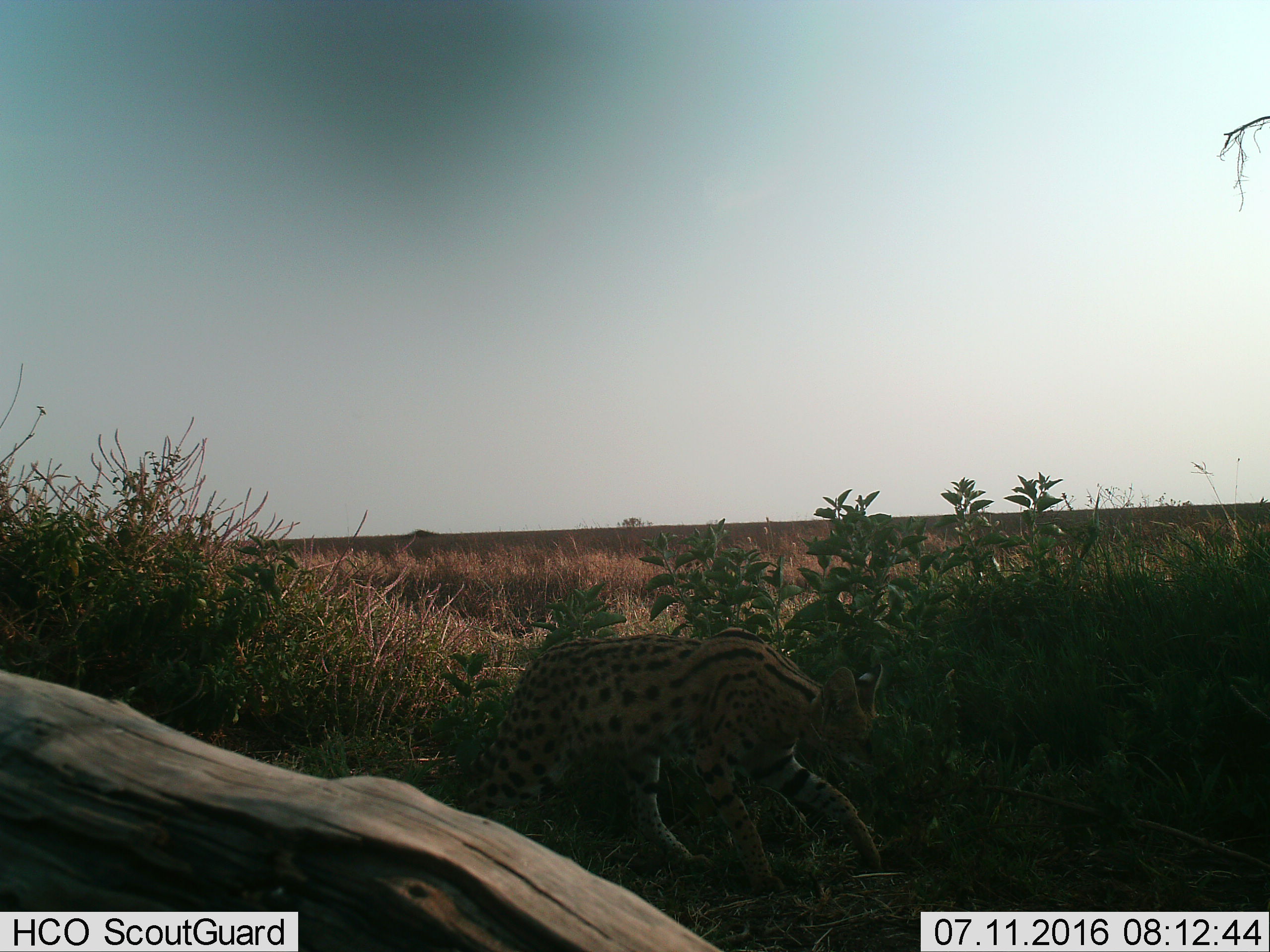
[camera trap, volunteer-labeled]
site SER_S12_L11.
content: unidentified animal